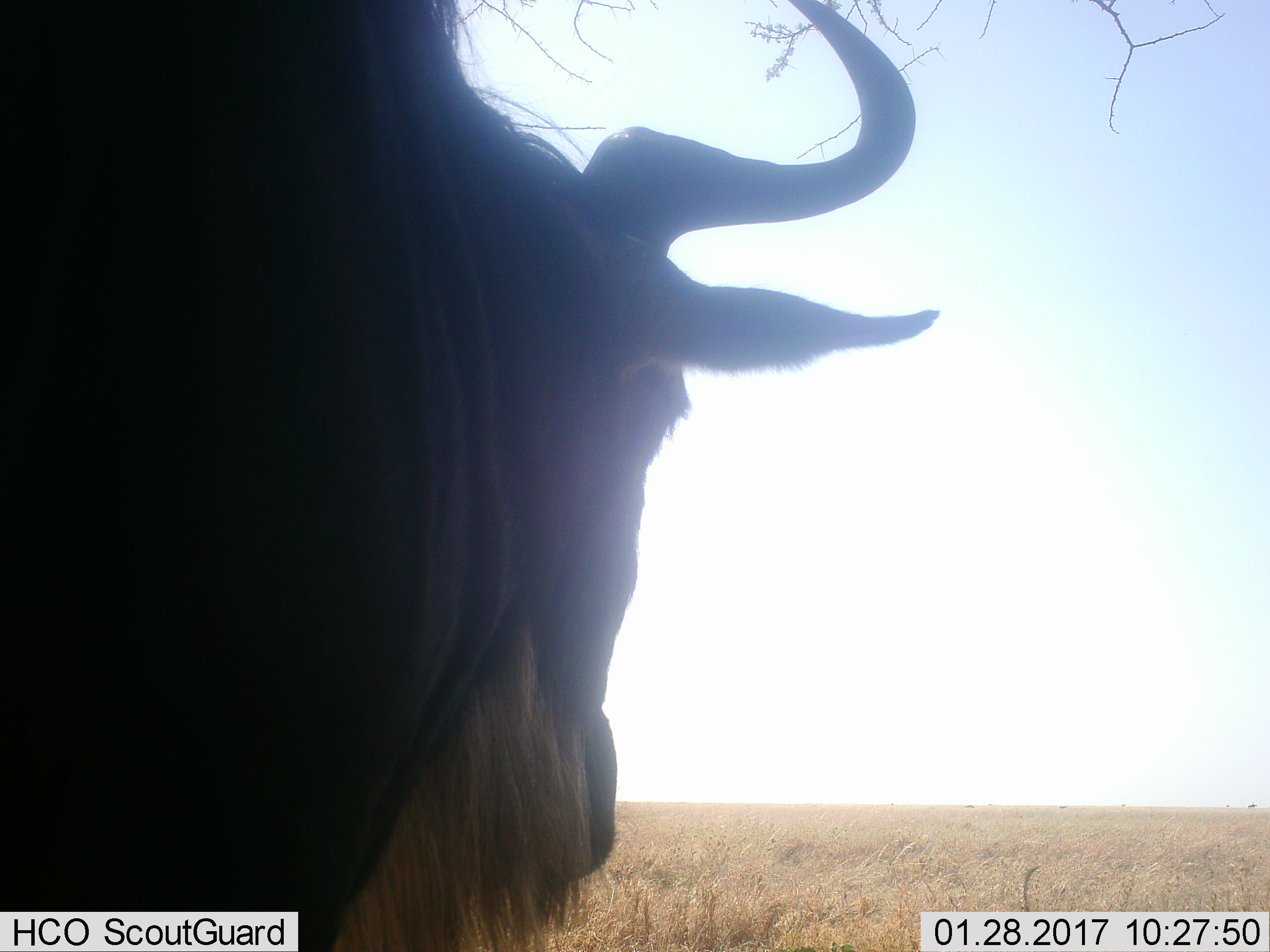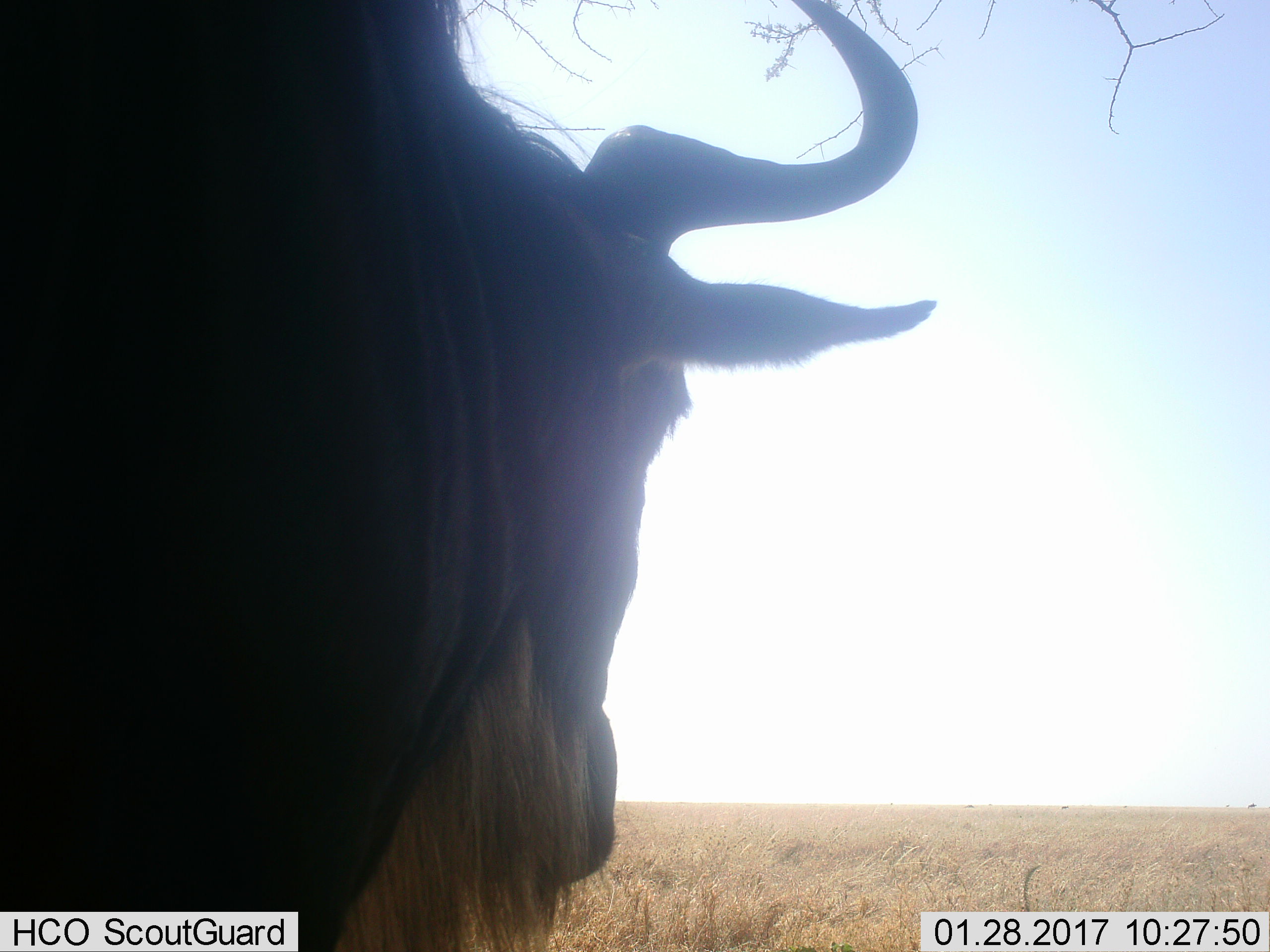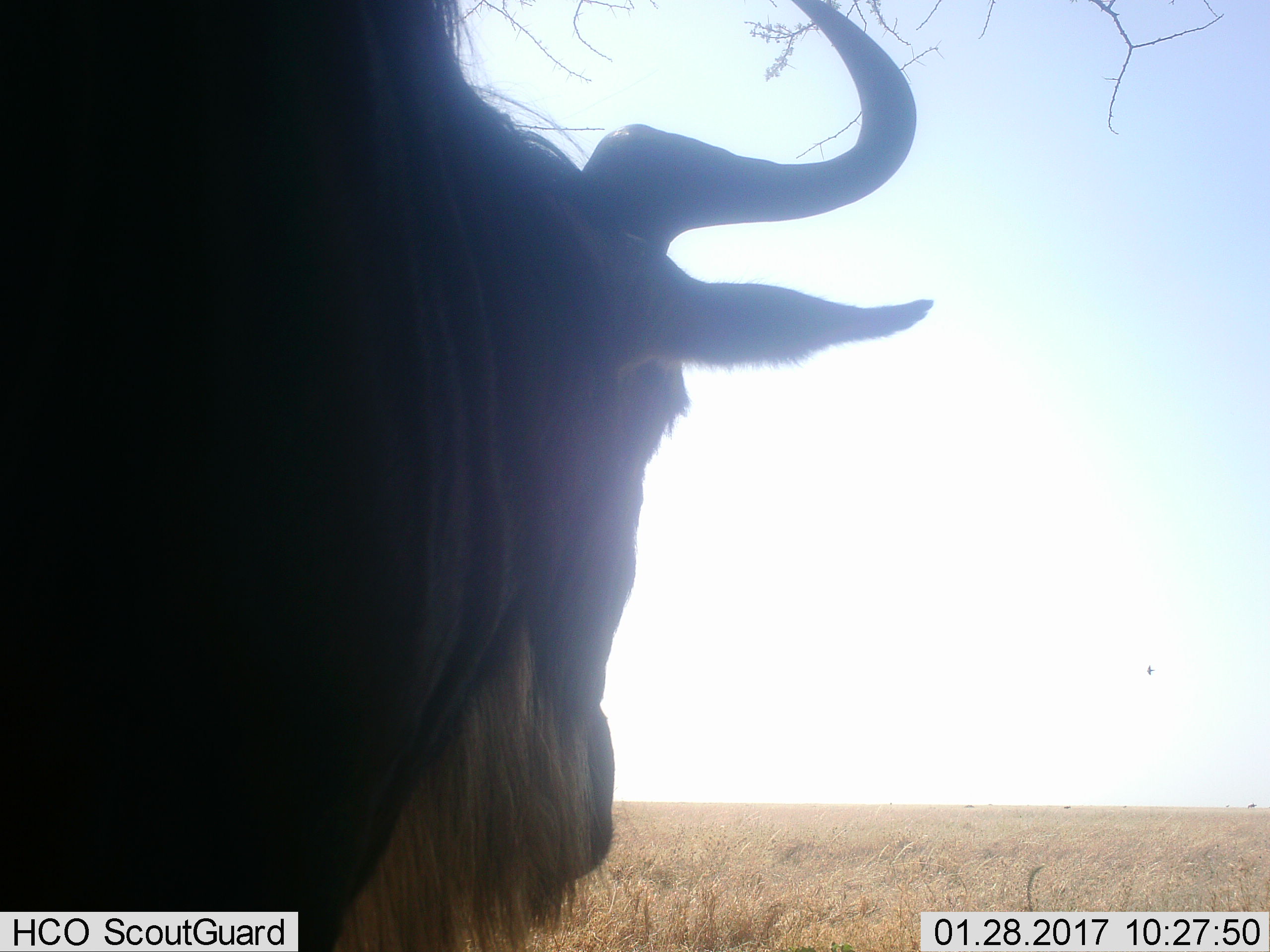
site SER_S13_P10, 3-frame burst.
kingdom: Animalia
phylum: Chordata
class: Mammalia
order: Artiodactyla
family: Bovidae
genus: Connochaetes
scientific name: Connochaetes taurinus taurinus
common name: blue wildebeest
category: wildebeestblue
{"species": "wildebeestblue (blue wildebeest) (Connochaetes taurinus taurinus)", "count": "1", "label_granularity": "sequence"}